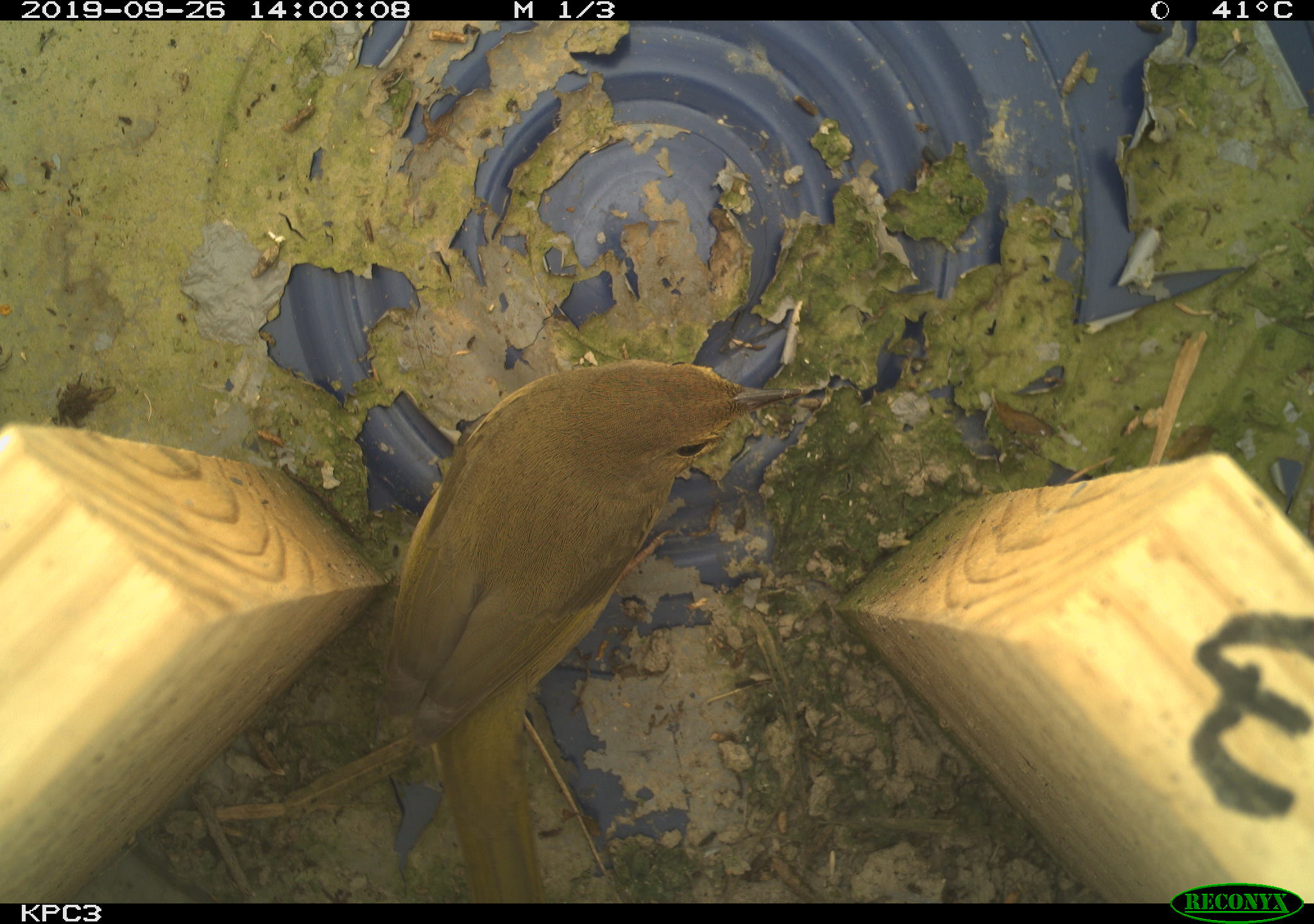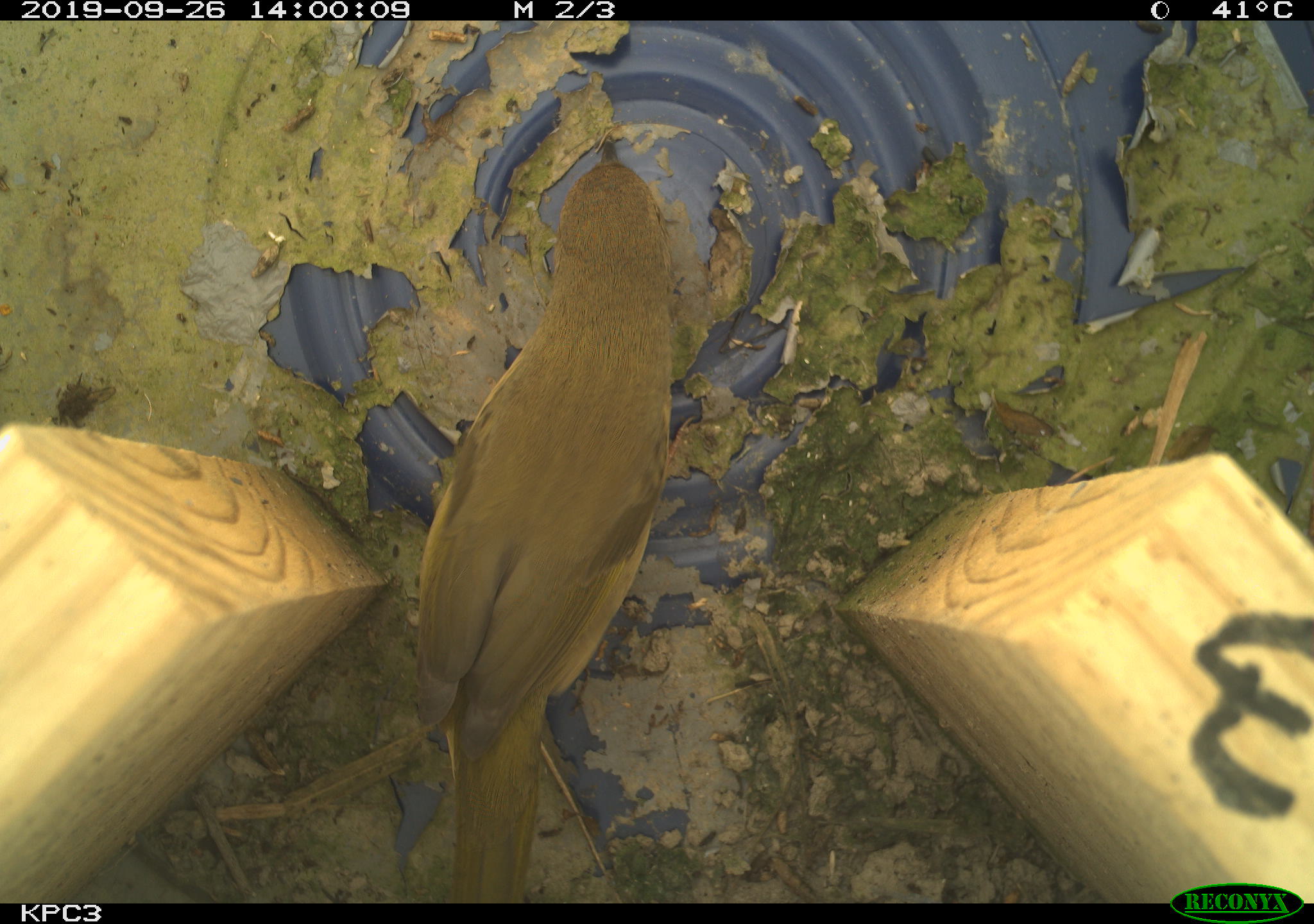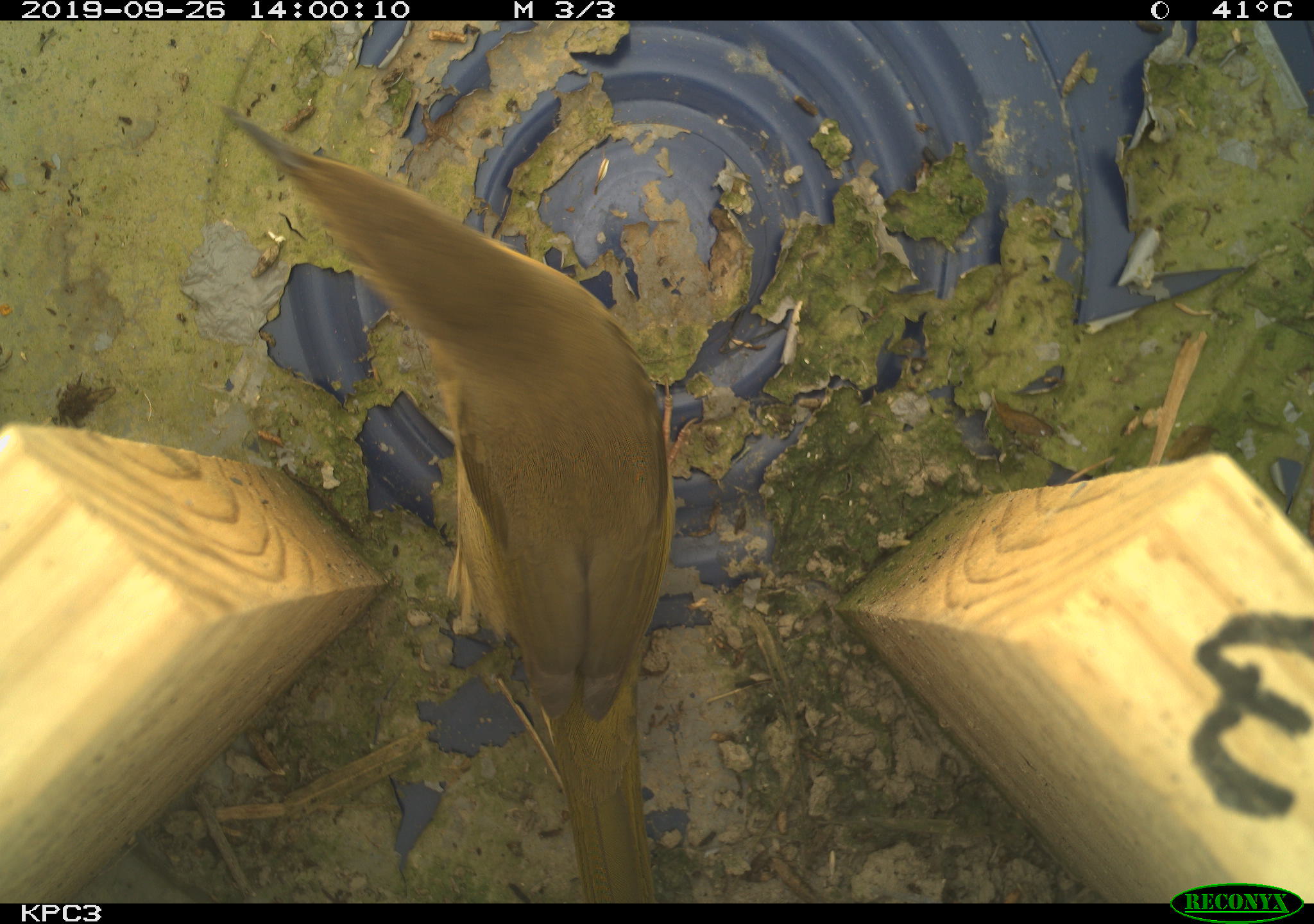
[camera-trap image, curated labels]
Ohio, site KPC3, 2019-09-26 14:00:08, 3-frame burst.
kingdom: Animalia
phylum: Chordata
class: Aves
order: Passeriformes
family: Parulidae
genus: Geothlypis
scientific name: Geothlypis trichas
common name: common yellowthroat